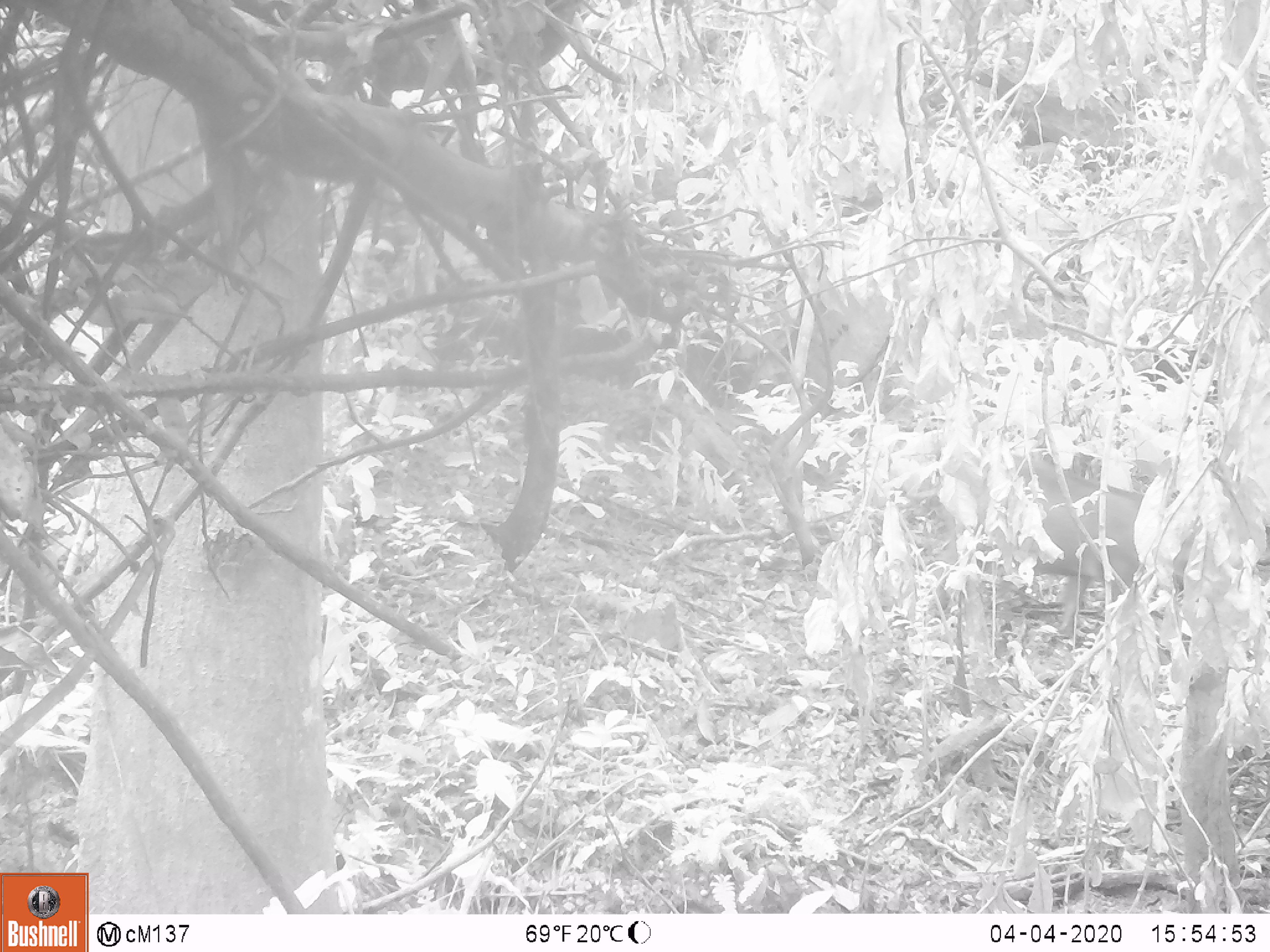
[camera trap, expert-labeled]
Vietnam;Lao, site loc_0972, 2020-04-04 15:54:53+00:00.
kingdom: Animalia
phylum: Chordata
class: Mammalia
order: Artiodactyla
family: Suidae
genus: Sus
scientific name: Sus scrofa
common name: eurasian wild pig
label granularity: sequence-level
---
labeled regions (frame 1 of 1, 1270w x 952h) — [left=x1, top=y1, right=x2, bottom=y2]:
eurasian wild pig: [left=939, top=433, right=1186, bottom=642]